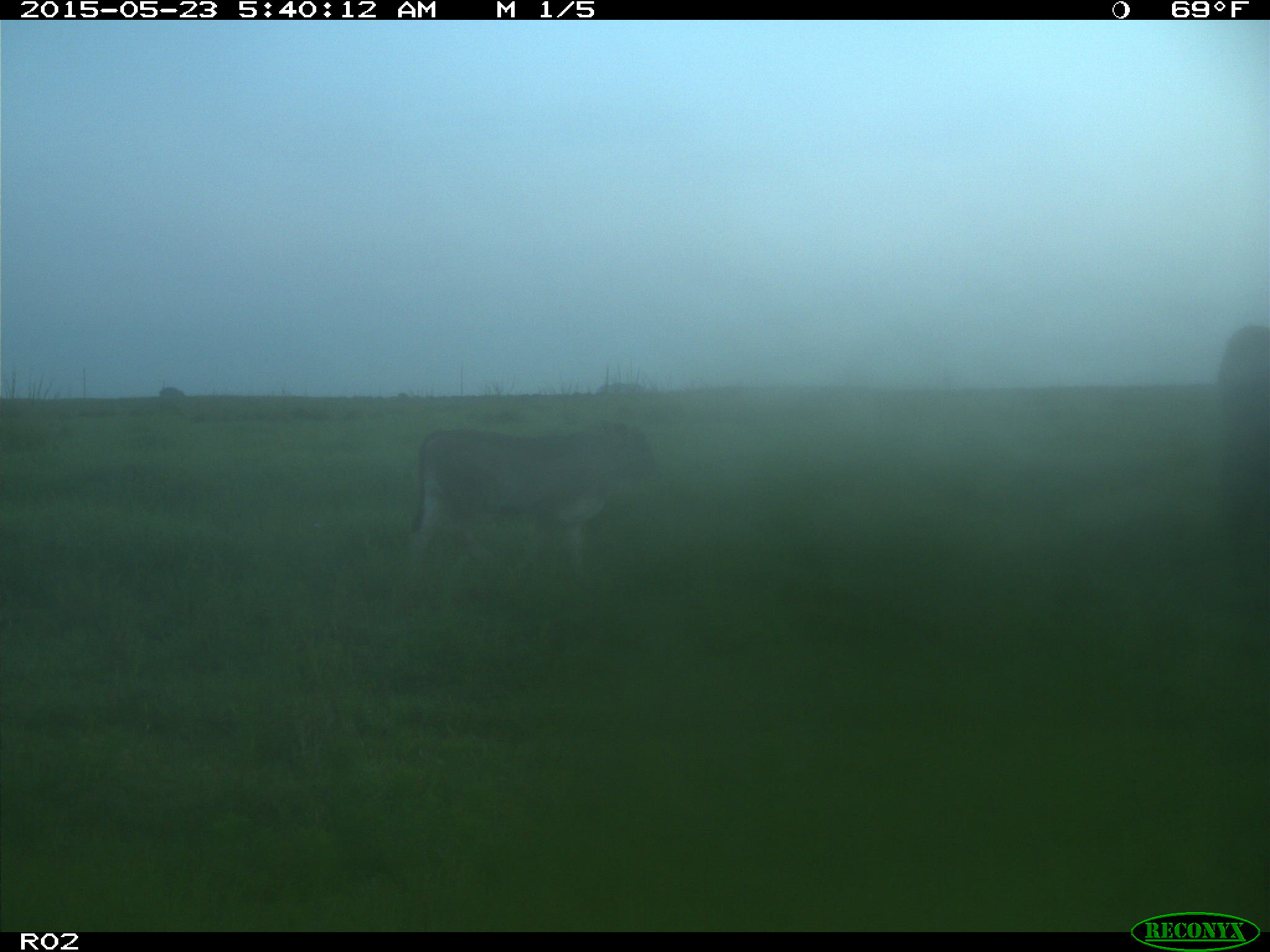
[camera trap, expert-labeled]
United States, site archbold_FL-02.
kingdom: Animalia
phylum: Chordata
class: Mammalia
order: Artiodactyla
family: Bovidae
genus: Bos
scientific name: Bos taurus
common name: domestic cow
Bos taurus (domestic cow).